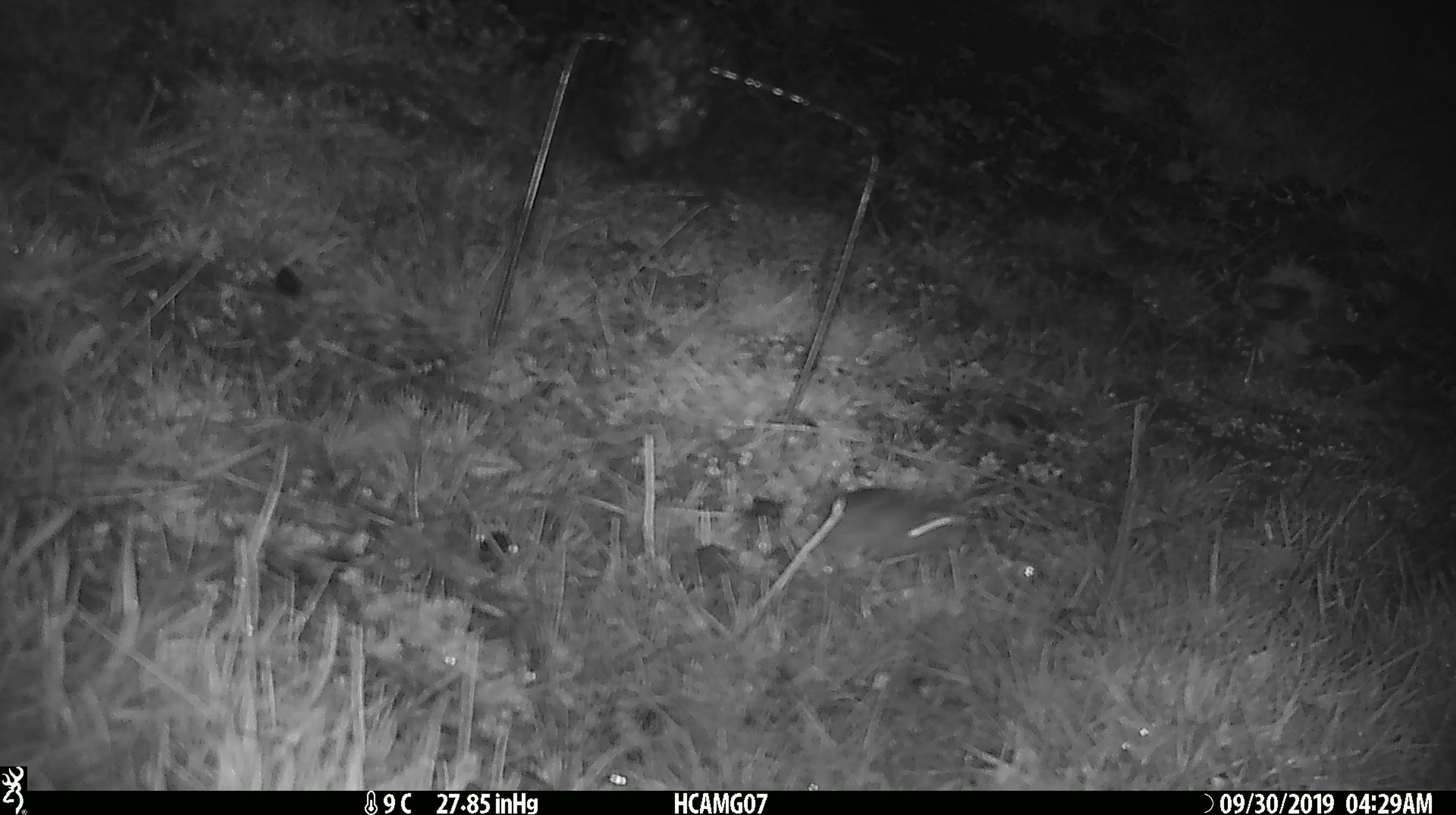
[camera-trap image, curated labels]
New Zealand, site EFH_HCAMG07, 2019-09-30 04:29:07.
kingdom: Animalia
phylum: Chordata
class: Mammalia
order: Rodentia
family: Muridae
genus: Mus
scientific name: Mus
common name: mouse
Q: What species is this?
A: Mouse (Mus).